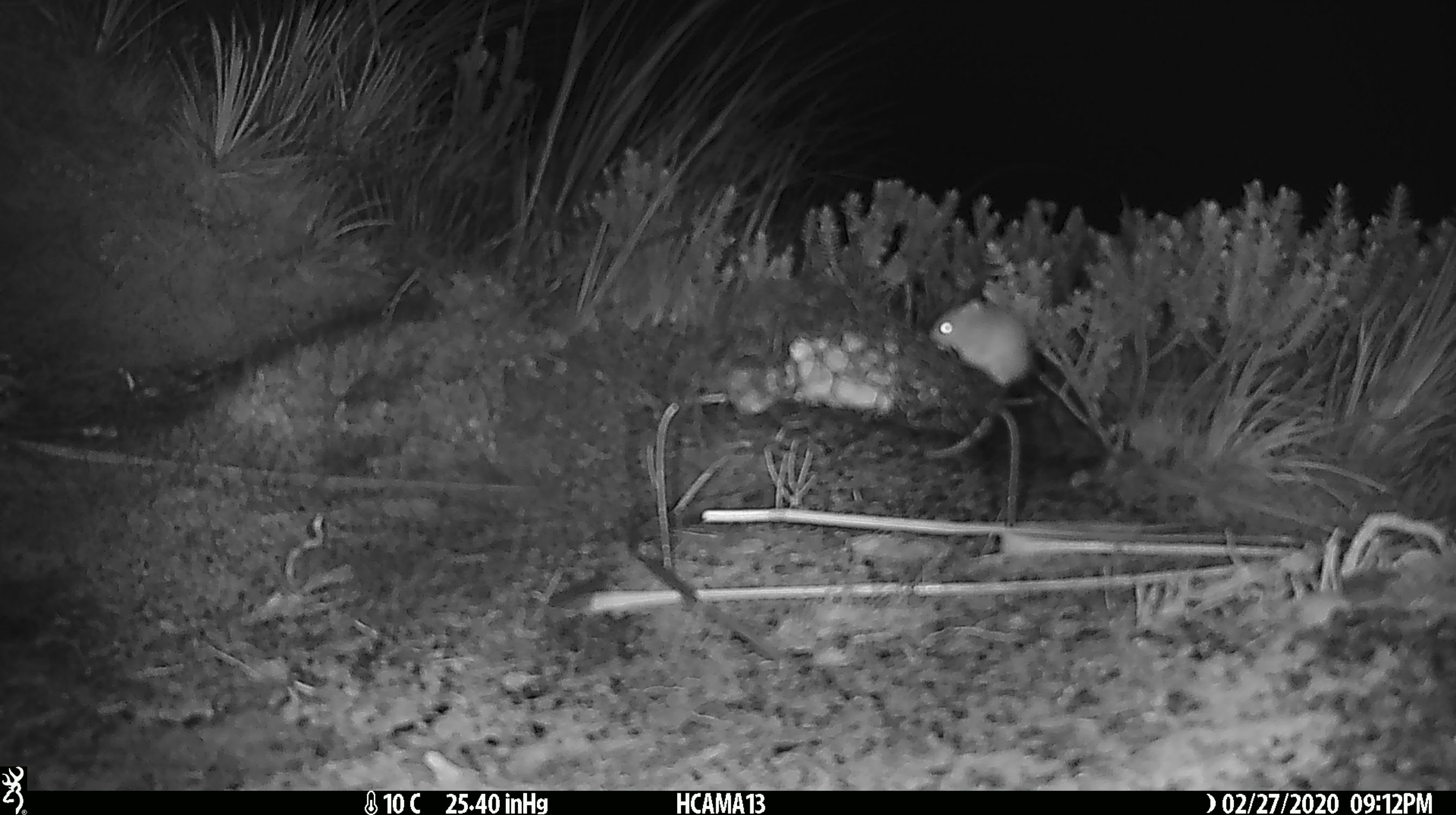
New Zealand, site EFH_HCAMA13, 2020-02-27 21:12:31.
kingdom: Animalia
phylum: Chordata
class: Mammalia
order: Rodentia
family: Muridae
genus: Mus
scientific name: Mus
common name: mouse